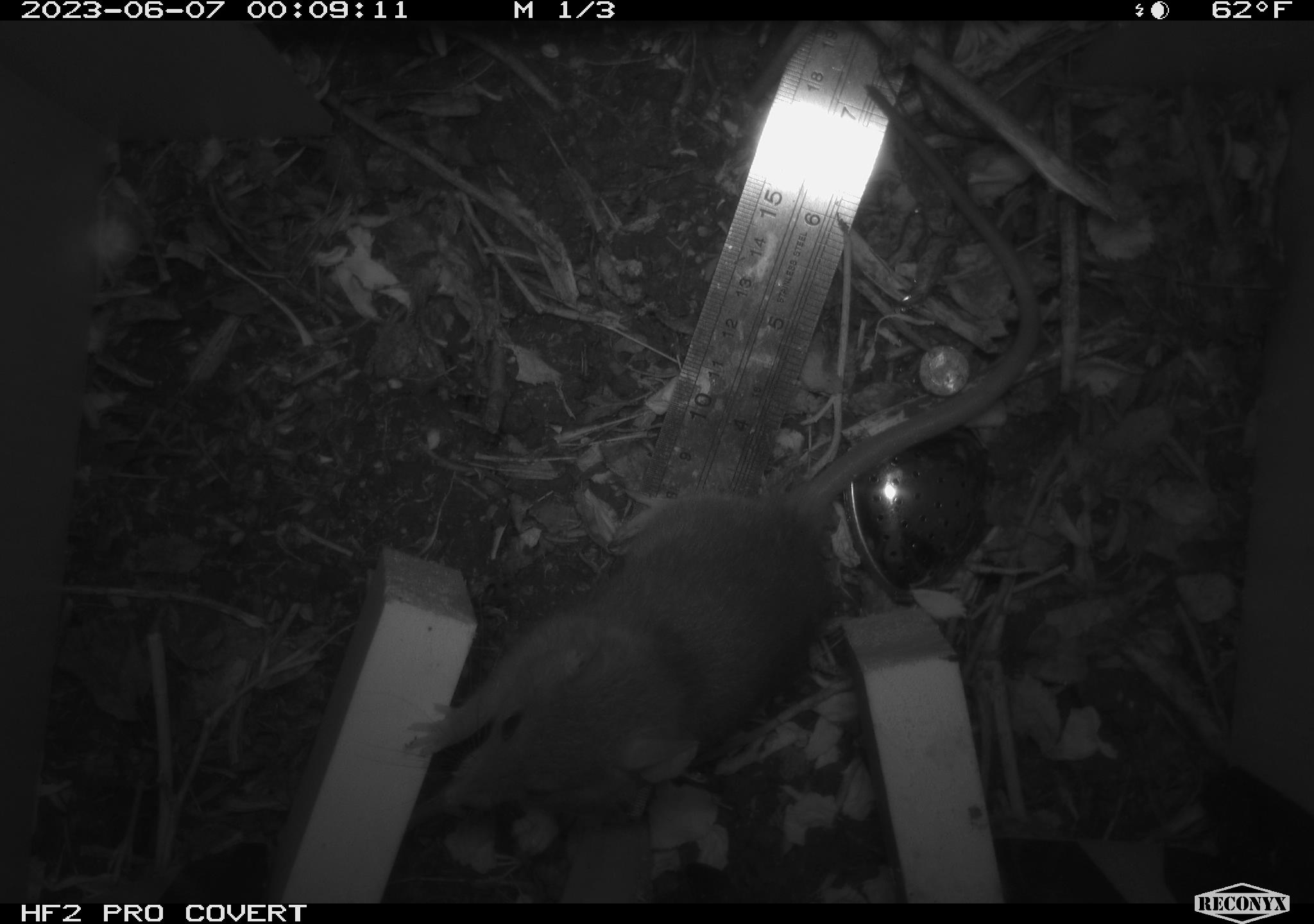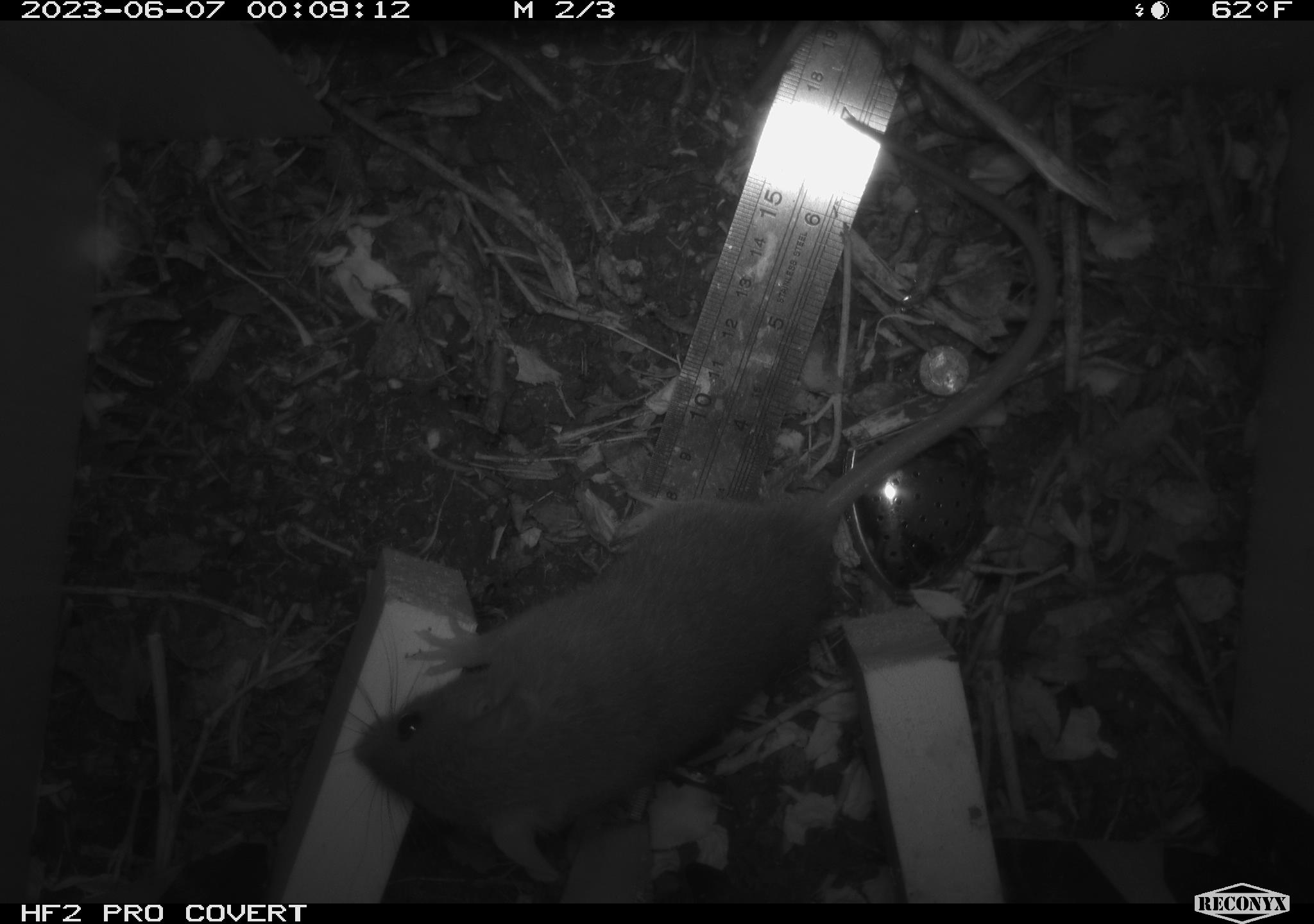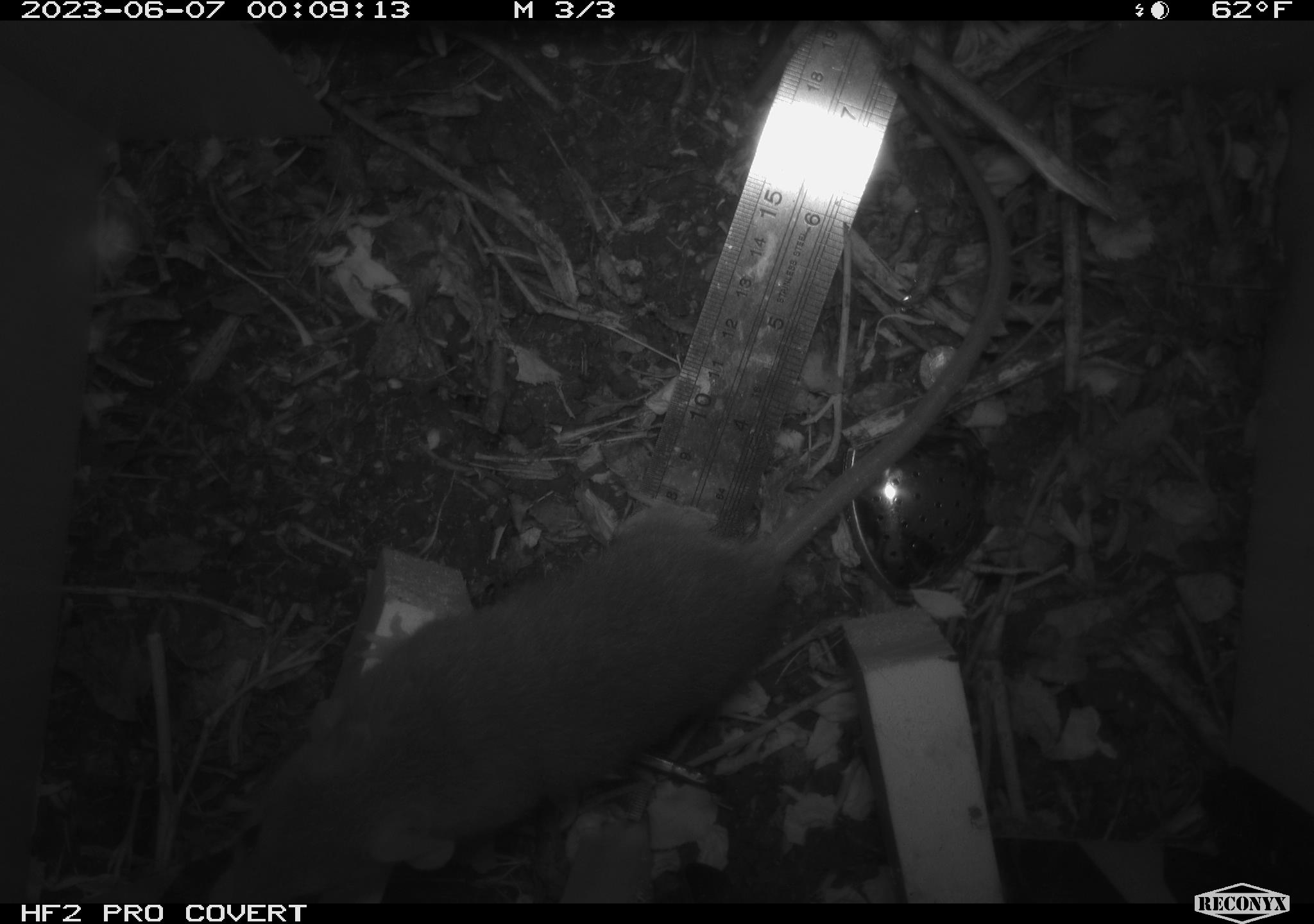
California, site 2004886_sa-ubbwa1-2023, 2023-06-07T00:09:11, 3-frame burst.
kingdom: Animalia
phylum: Chordata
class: Mammalia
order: Rodentia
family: Cricetidae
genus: Neotoma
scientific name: Neotoma fuscipes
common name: dusky-footed woodrat